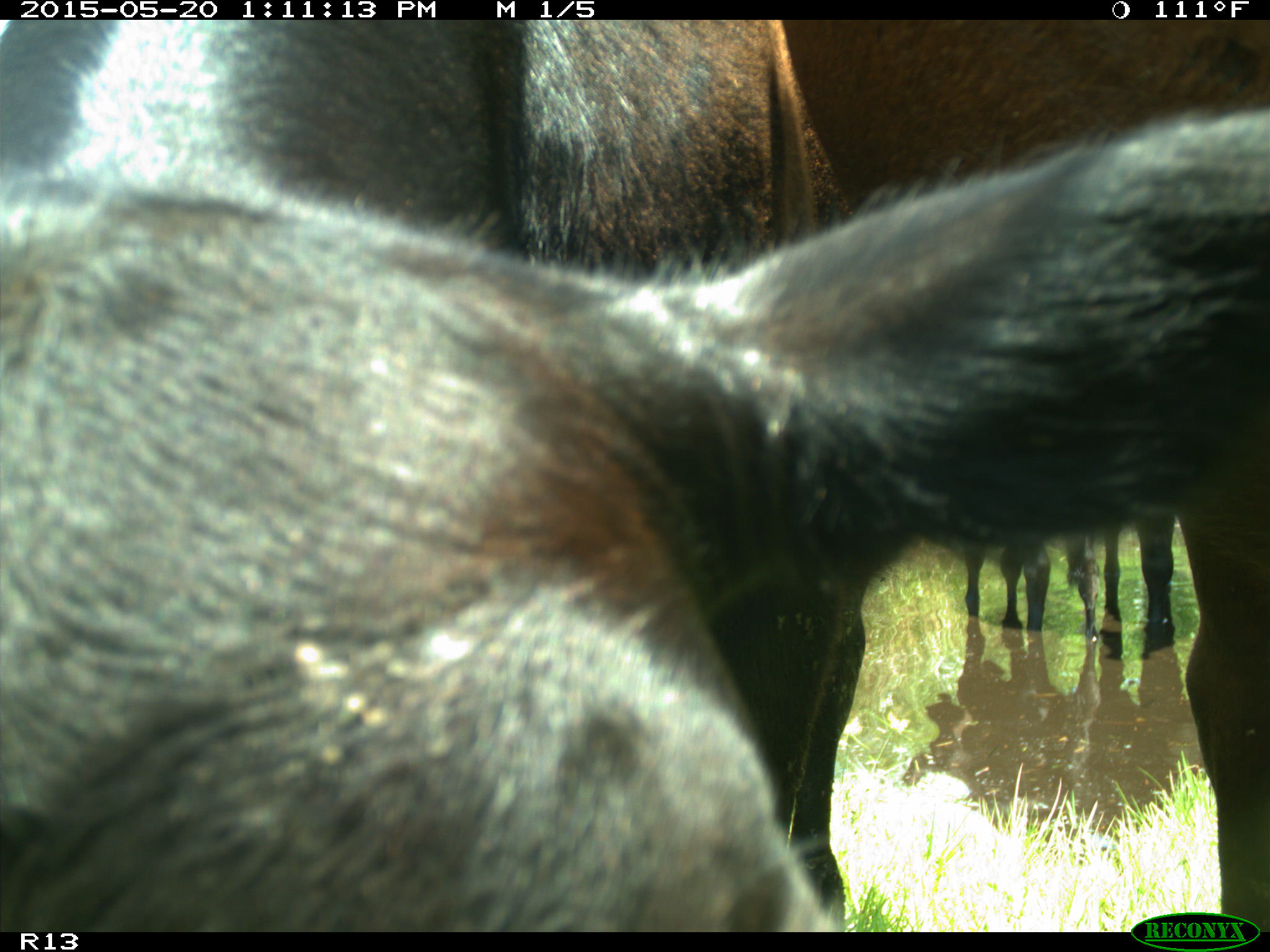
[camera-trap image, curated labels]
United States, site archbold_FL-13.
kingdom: Animalia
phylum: Chordata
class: Mammalia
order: Artiodactyla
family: Bovidae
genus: Bos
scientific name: Bos taurus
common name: domestic cow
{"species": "Bos taurus (domestic cow)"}